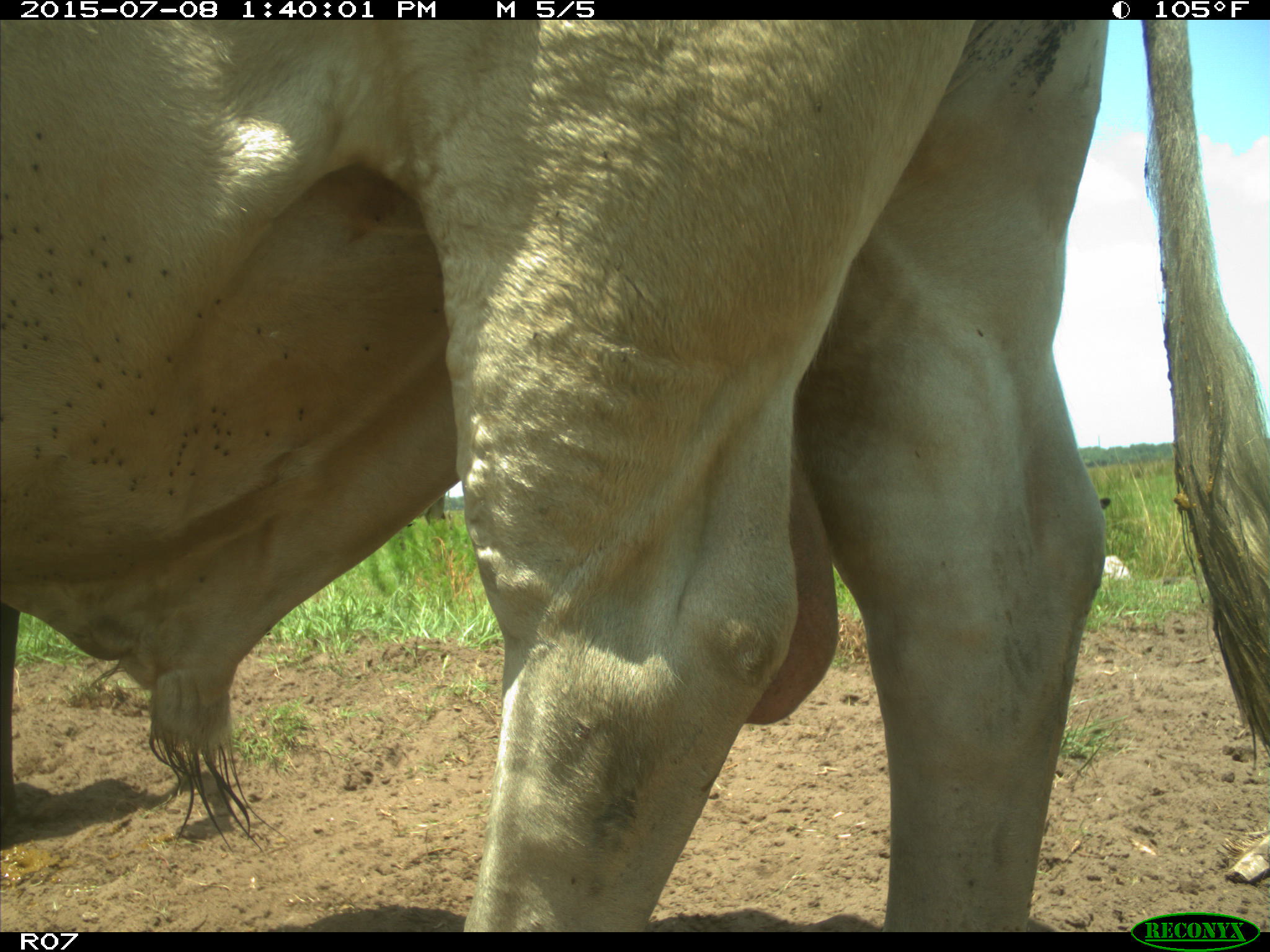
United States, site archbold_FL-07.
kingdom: Animalia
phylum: Chordata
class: Mammalia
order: Artiodactyla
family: Bovidae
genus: Bos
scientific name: Bos taurus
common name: domestic cow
Bos taurus (domestic cow).